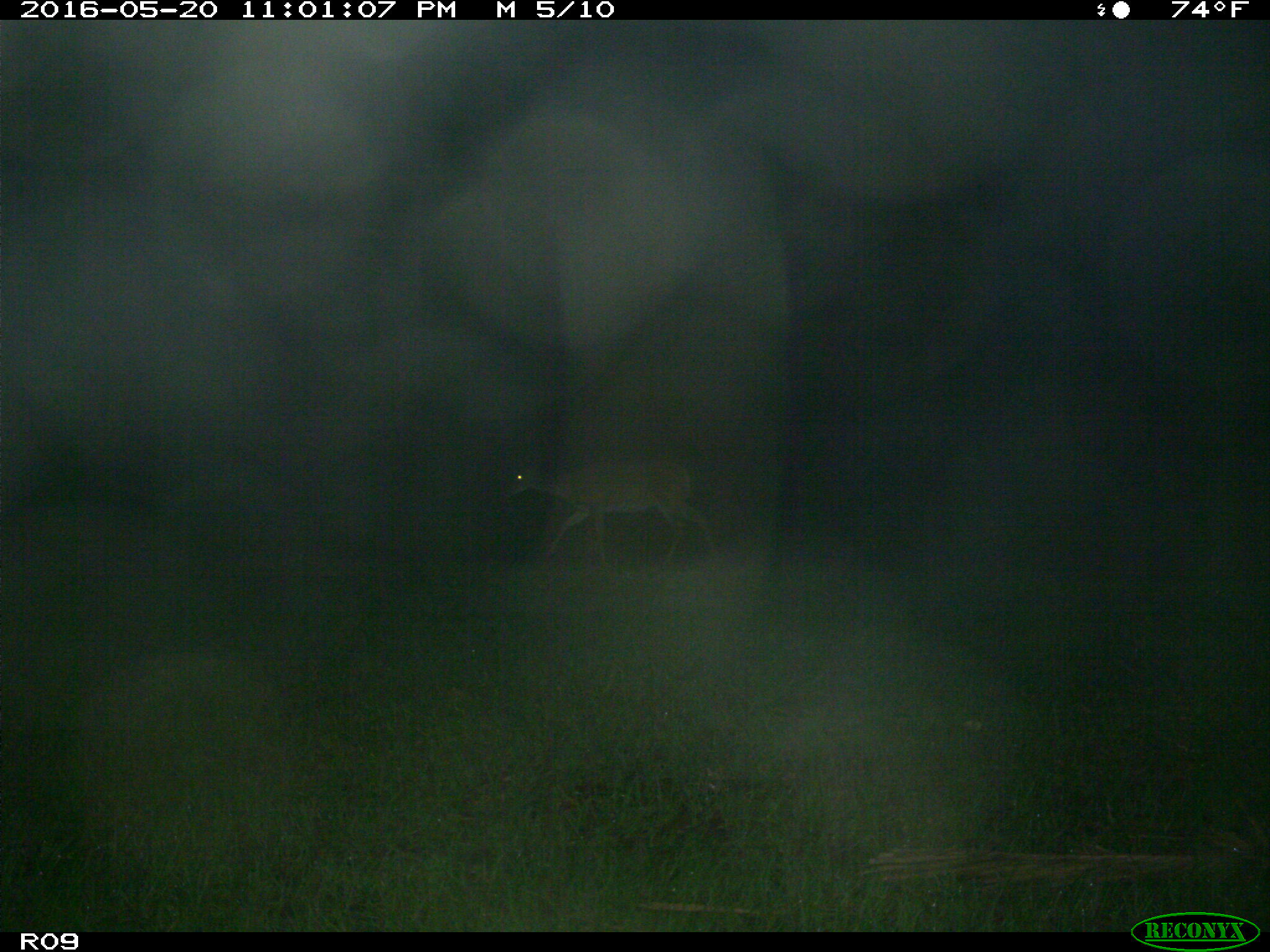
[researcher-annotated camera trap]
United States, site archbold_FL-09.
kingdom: Animalia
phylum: Chordata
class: Mammalia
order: Artiodactyla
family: Cervidae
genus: Odocoileus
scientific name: Odocoileus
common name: deer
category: unidentified deer